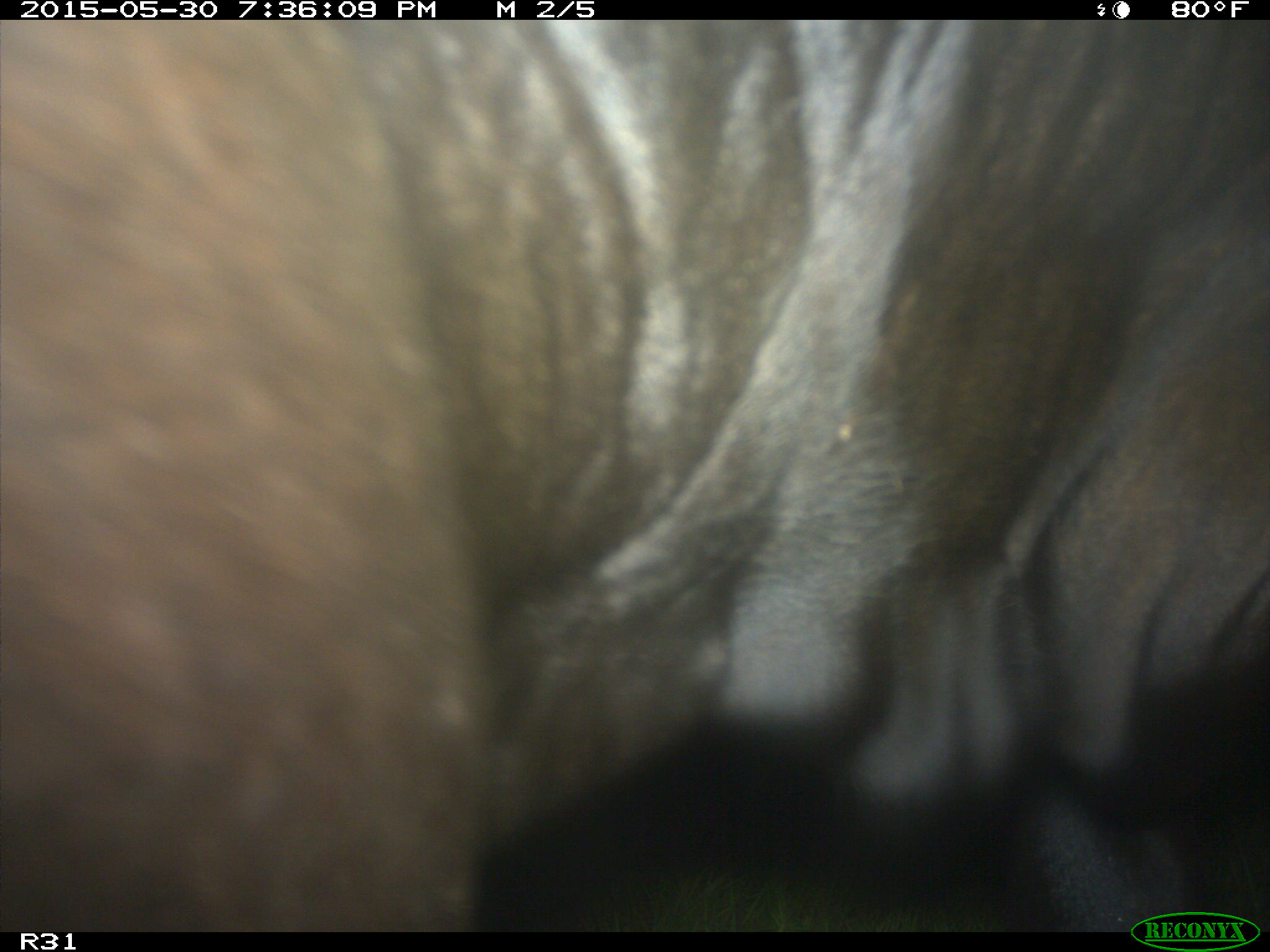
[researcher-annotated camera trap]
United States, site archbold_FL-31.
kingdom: Animalia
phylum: Chordata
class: Mammalia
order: Artiodactyla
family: Bovidae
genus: Bos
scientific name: Bos taurus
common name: domestic cow